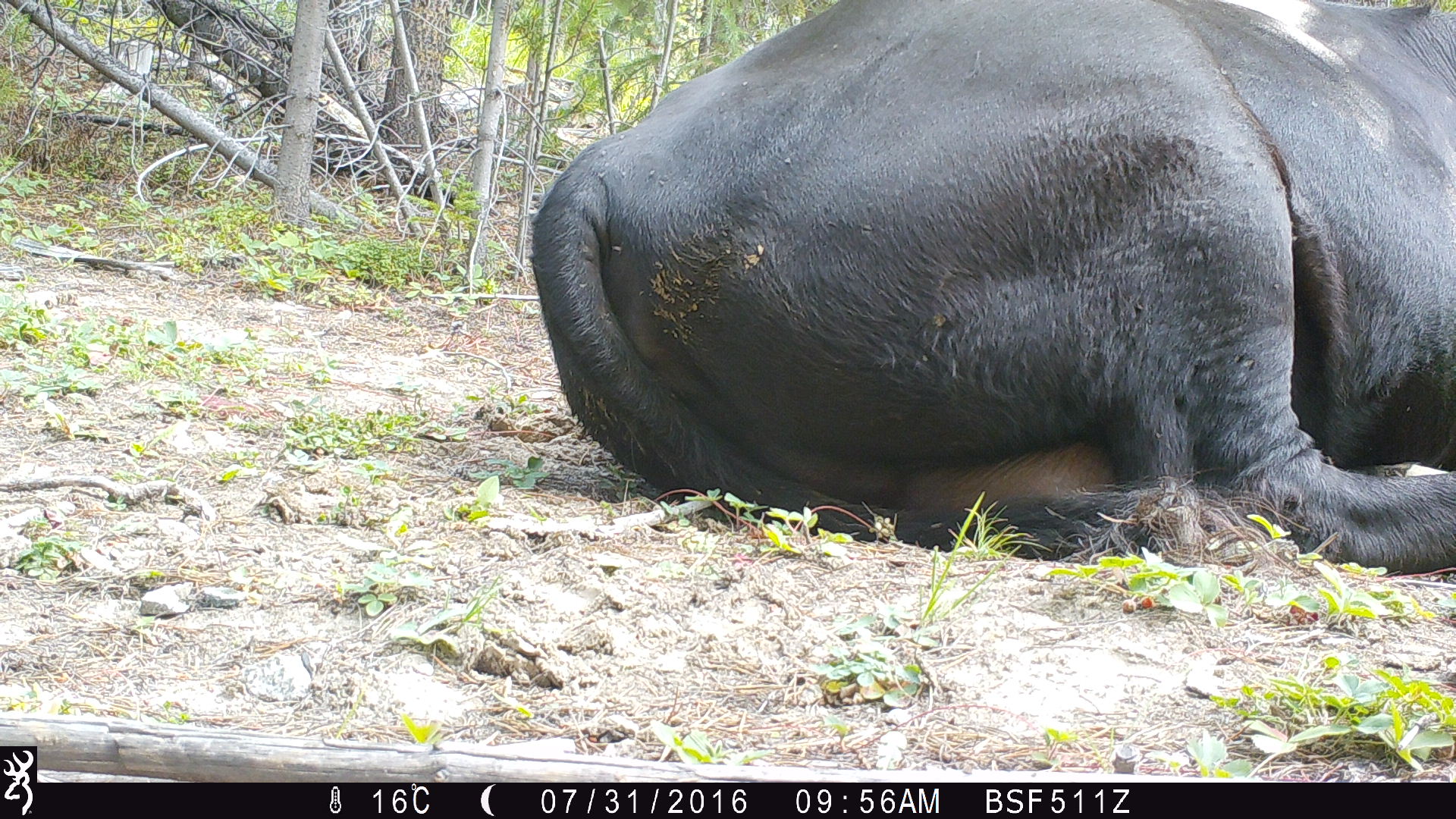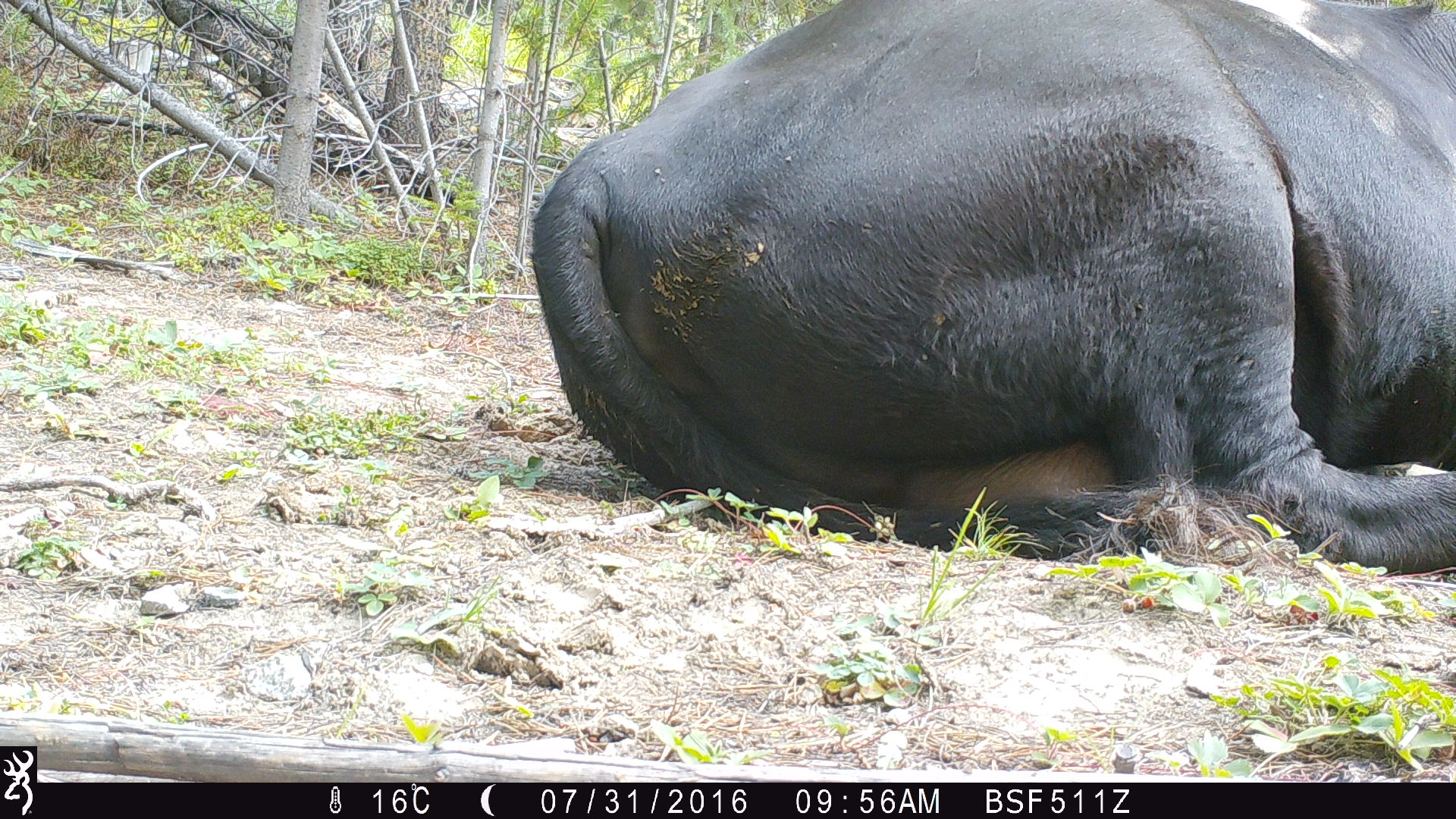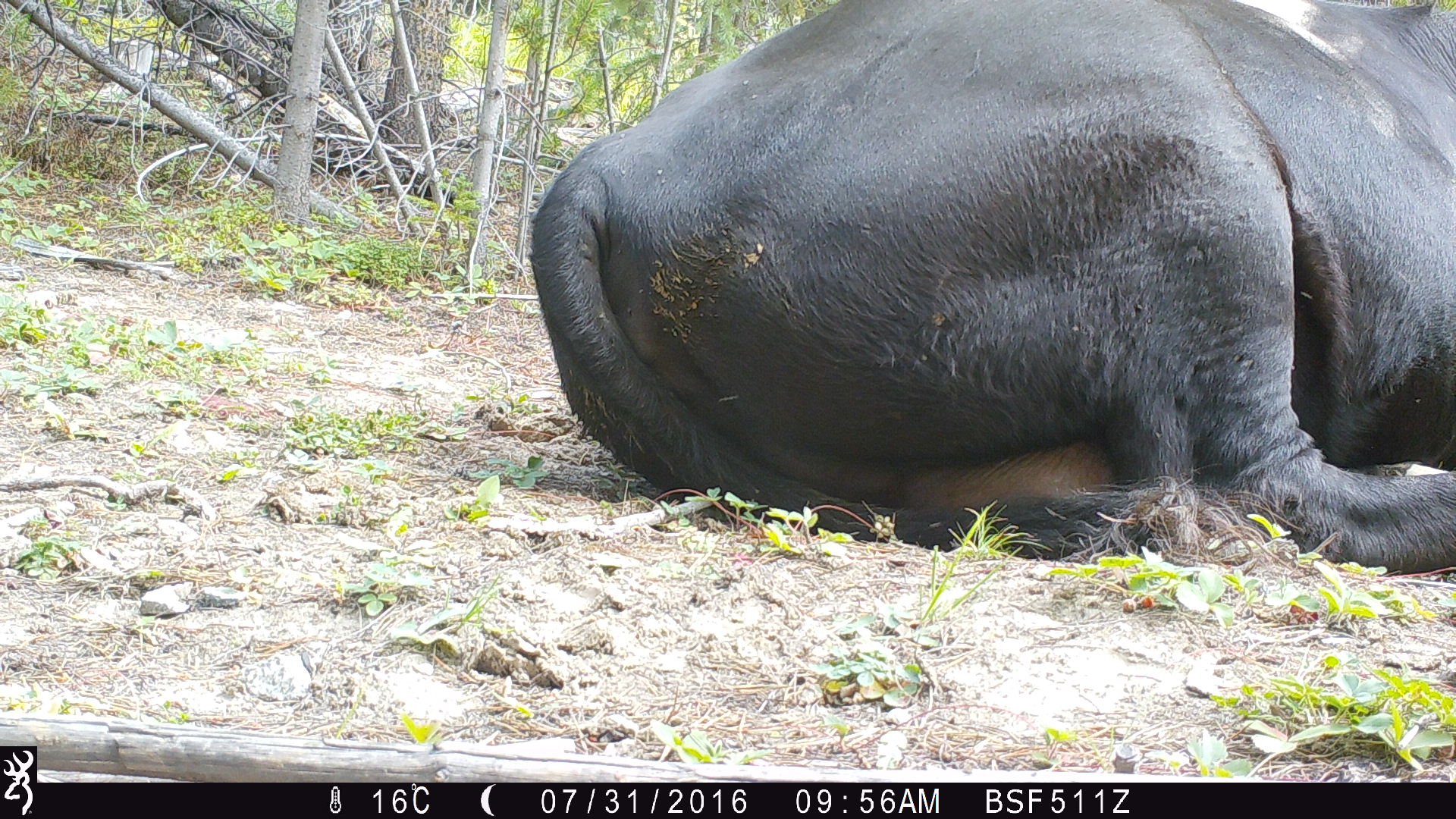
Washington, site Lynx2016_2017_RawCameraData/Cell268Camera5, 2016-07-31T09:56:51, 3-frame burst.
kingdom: Animalia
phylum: Chordata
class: Mammalia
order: Artiodactyla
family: Bovidae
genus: Bos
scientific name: Bos taurus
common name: domestic cattle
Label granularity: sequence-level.